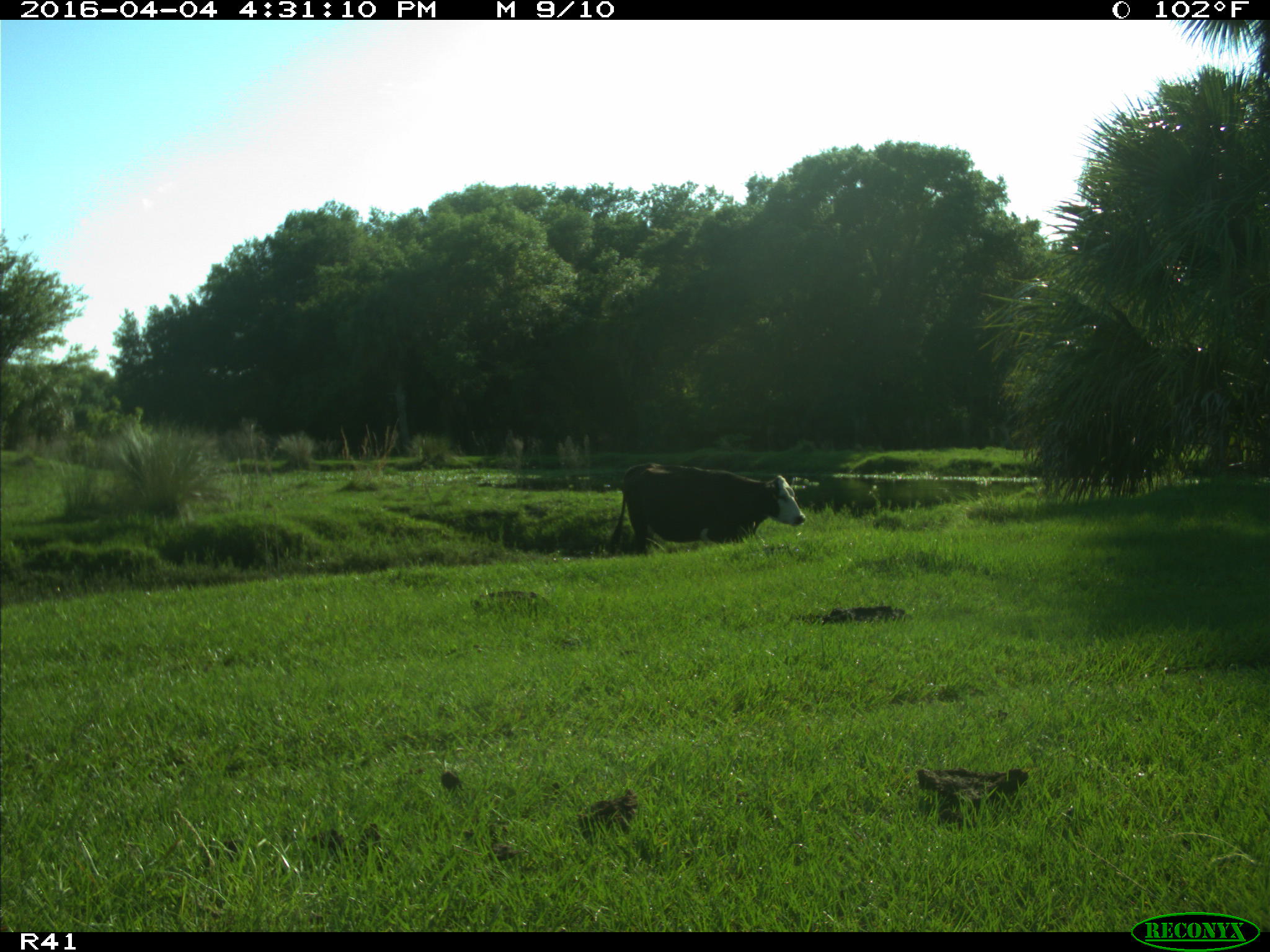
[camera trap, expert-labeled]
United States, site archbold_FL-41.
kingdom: Animalia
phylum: Chordata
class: Mammalia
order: Artiodactyla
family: Bovidae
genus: Bos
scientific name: Bos taurus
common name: domestic cow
Bos taurus (domestic cow).